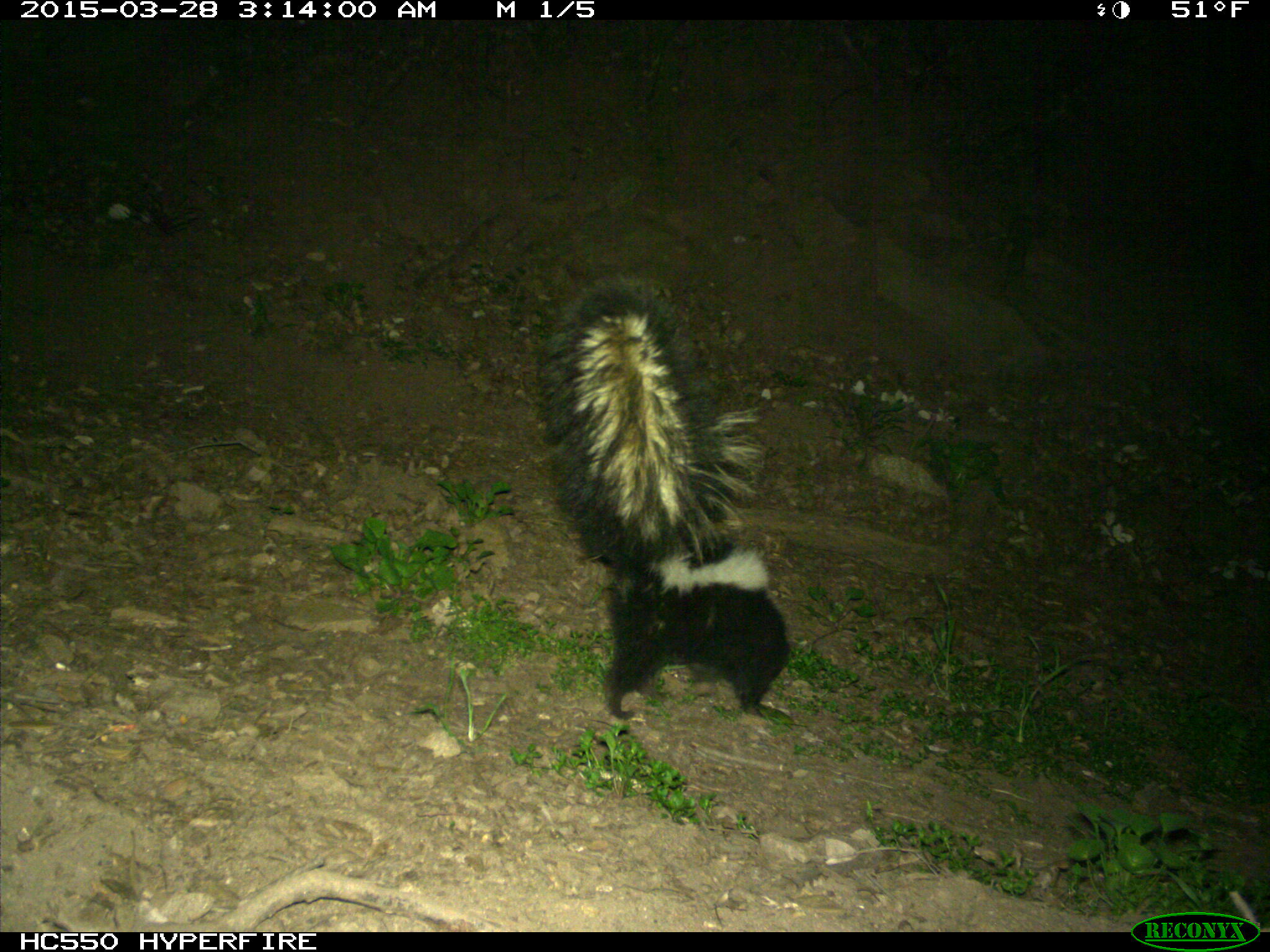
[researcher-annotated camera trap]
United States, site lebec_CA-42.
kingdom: Animalia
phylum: Chordata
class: Mammalia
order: Carnivora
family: Mephitidae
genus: Mephitis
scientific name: Mephitis mephitis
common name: striped skunk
Mephitis mephitis (striped skunk).